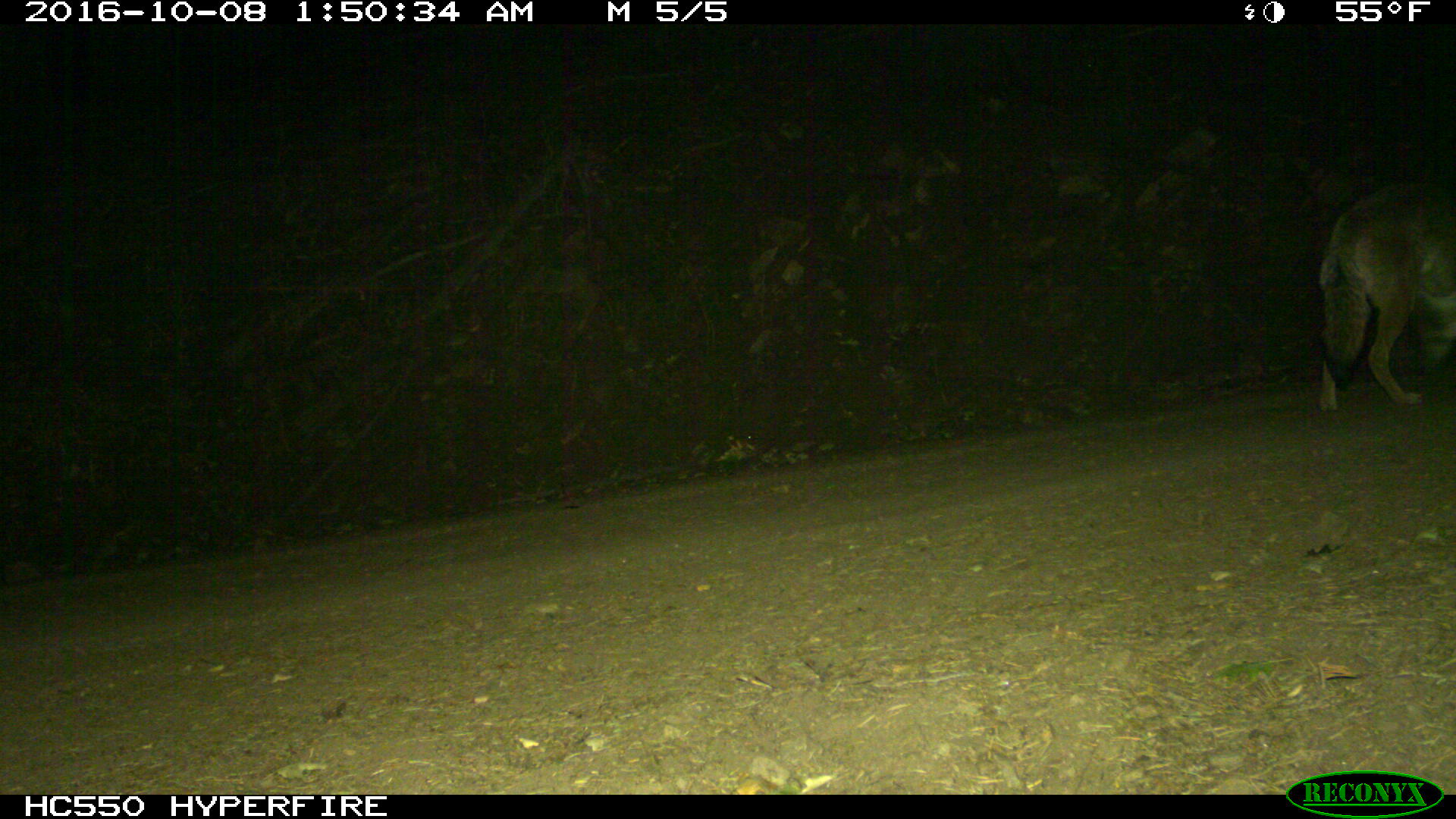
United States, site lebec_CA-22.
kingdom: Animalia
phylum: Chordata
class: Mammalia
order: Carnivora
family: Canidae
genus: Canis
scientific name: Canis latrans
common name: coyote